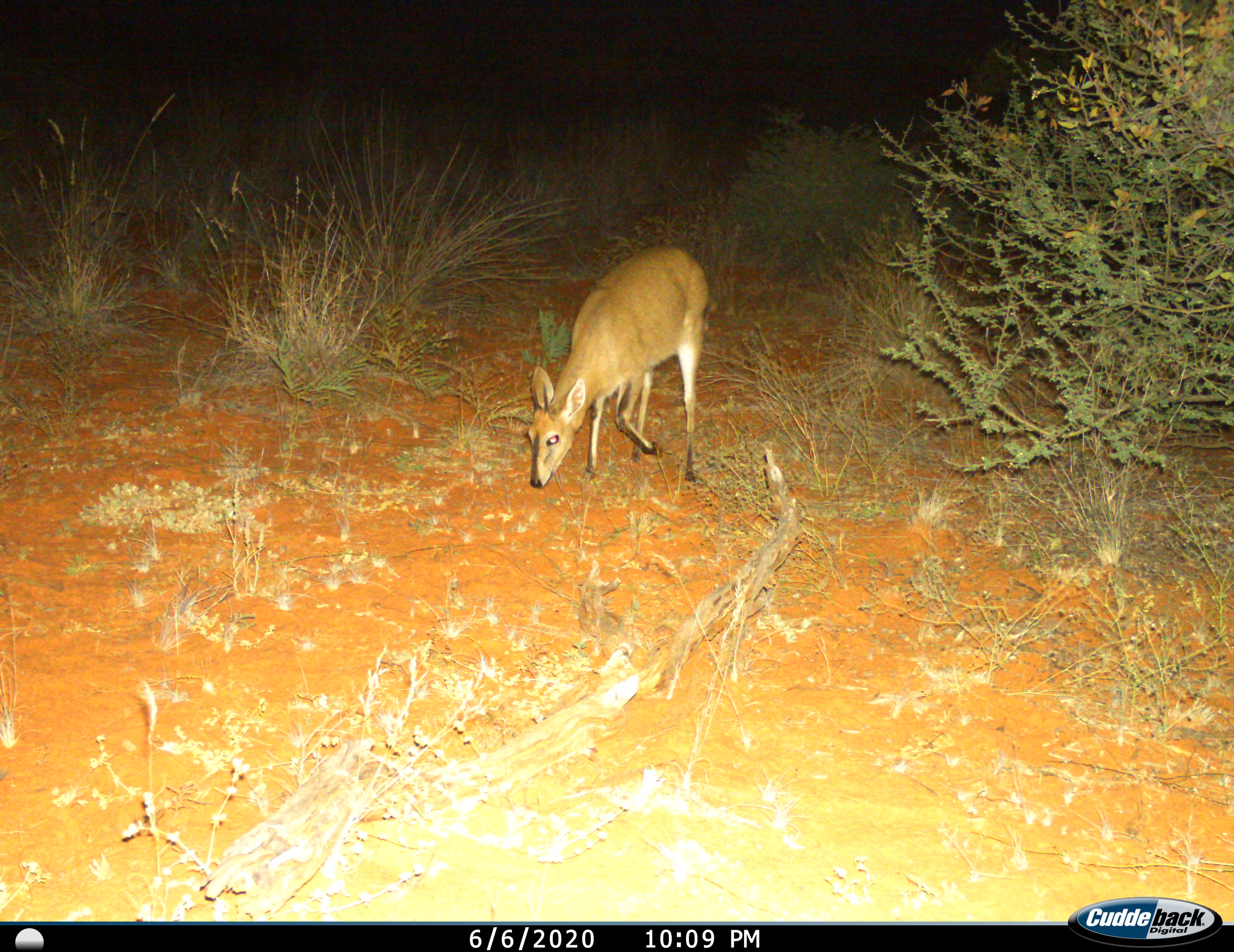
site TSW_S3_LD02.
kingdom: Animalia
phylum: Chordata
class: Mammalia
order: Artiodactyla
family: Bovidae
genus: Sylvicapra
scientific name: Sylvicapra grimmia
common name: common duiker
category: duikercommongrey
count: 1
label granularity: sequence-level